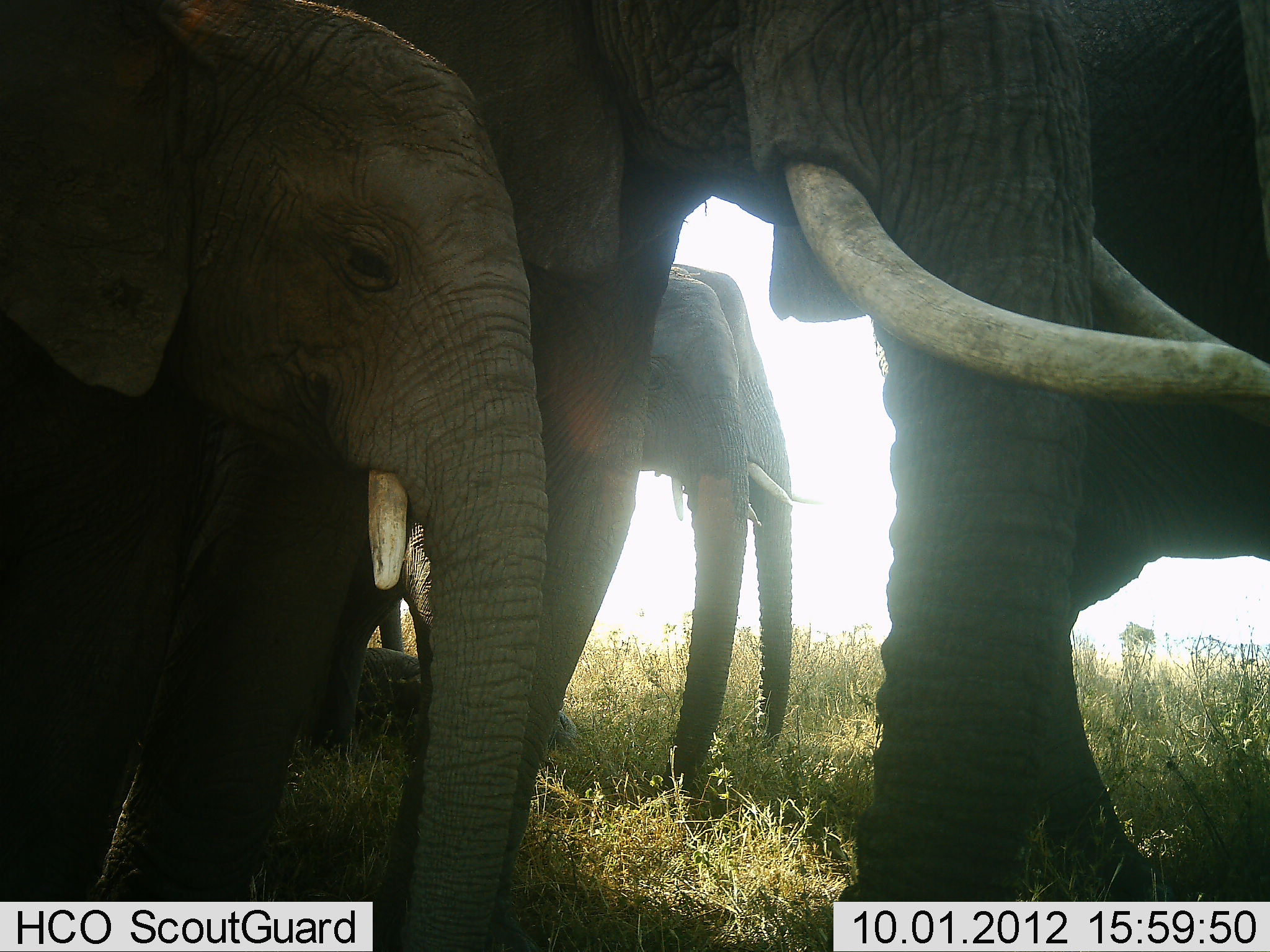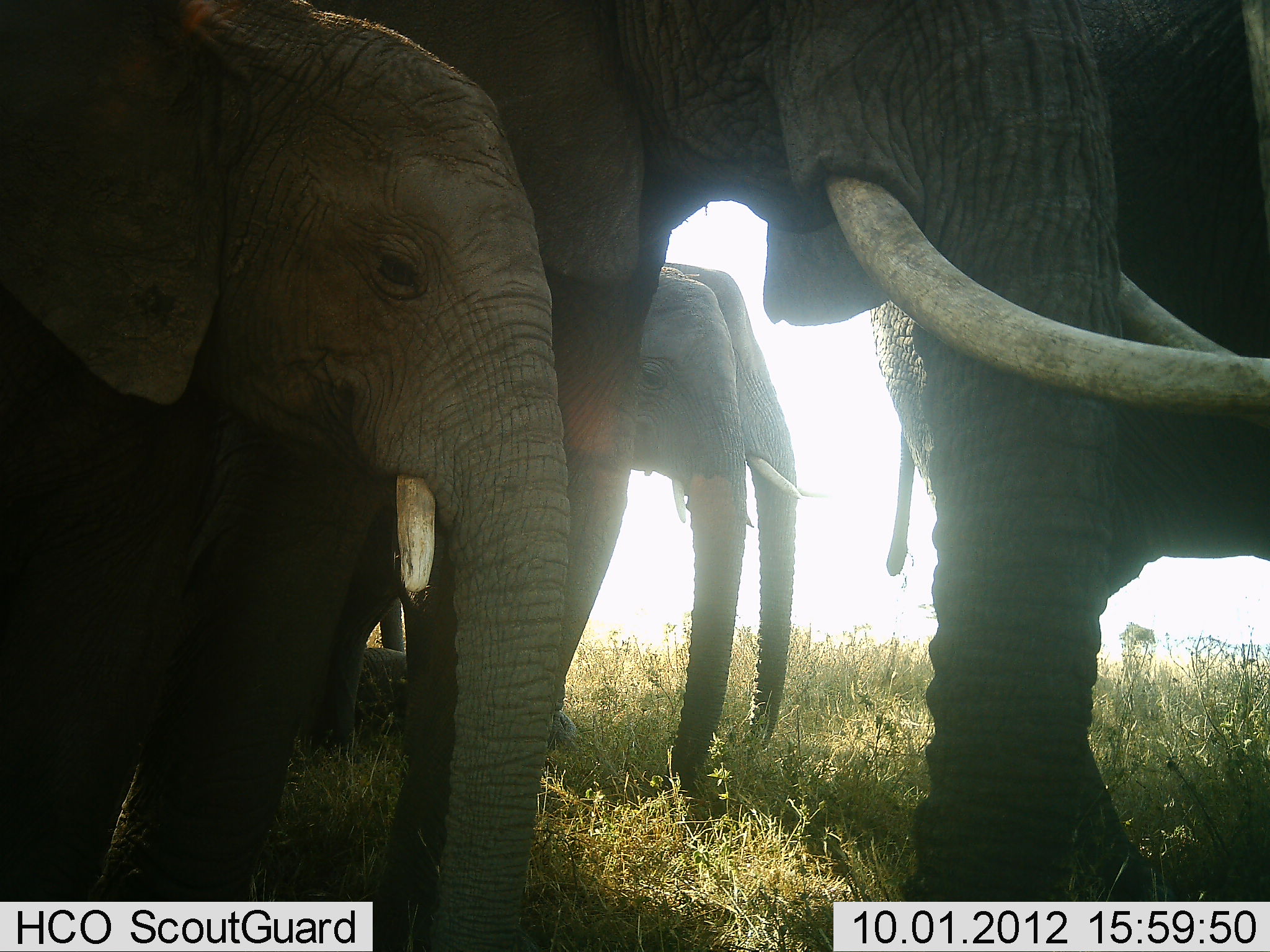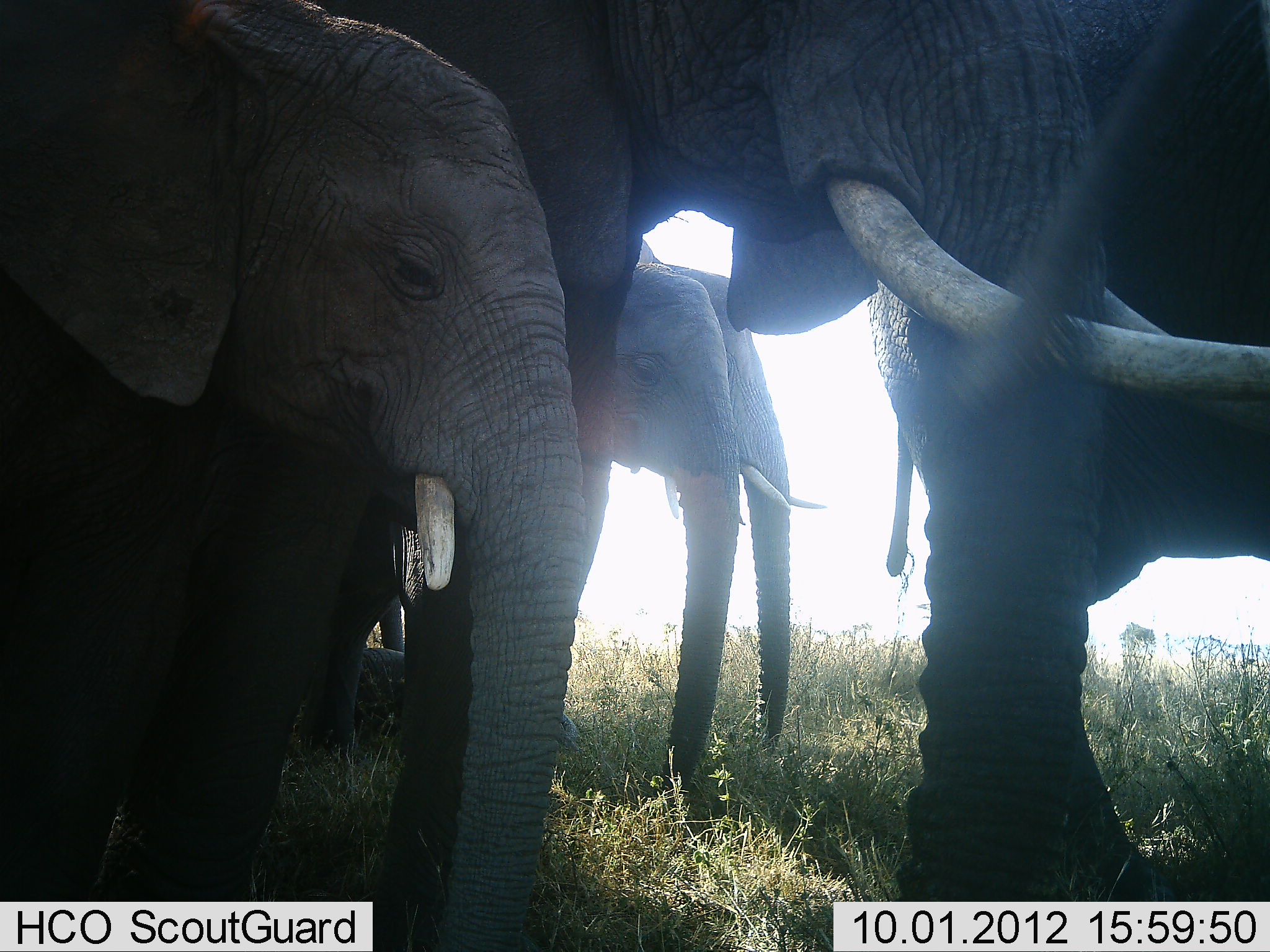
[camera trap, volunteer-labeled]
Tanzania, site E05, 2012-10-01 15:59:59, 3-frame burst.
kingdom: Animalia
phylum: Chordata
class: Mammalia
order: Proboscidea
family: Elephantidae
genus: Loxodonta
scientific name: Loxodonta africana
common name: african bush elephant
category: elephant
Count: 5.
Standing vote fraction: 100%.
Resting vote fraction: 17%.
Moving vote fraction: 8%.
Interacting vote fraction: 0%.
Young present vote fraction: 92%.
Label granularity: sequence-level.